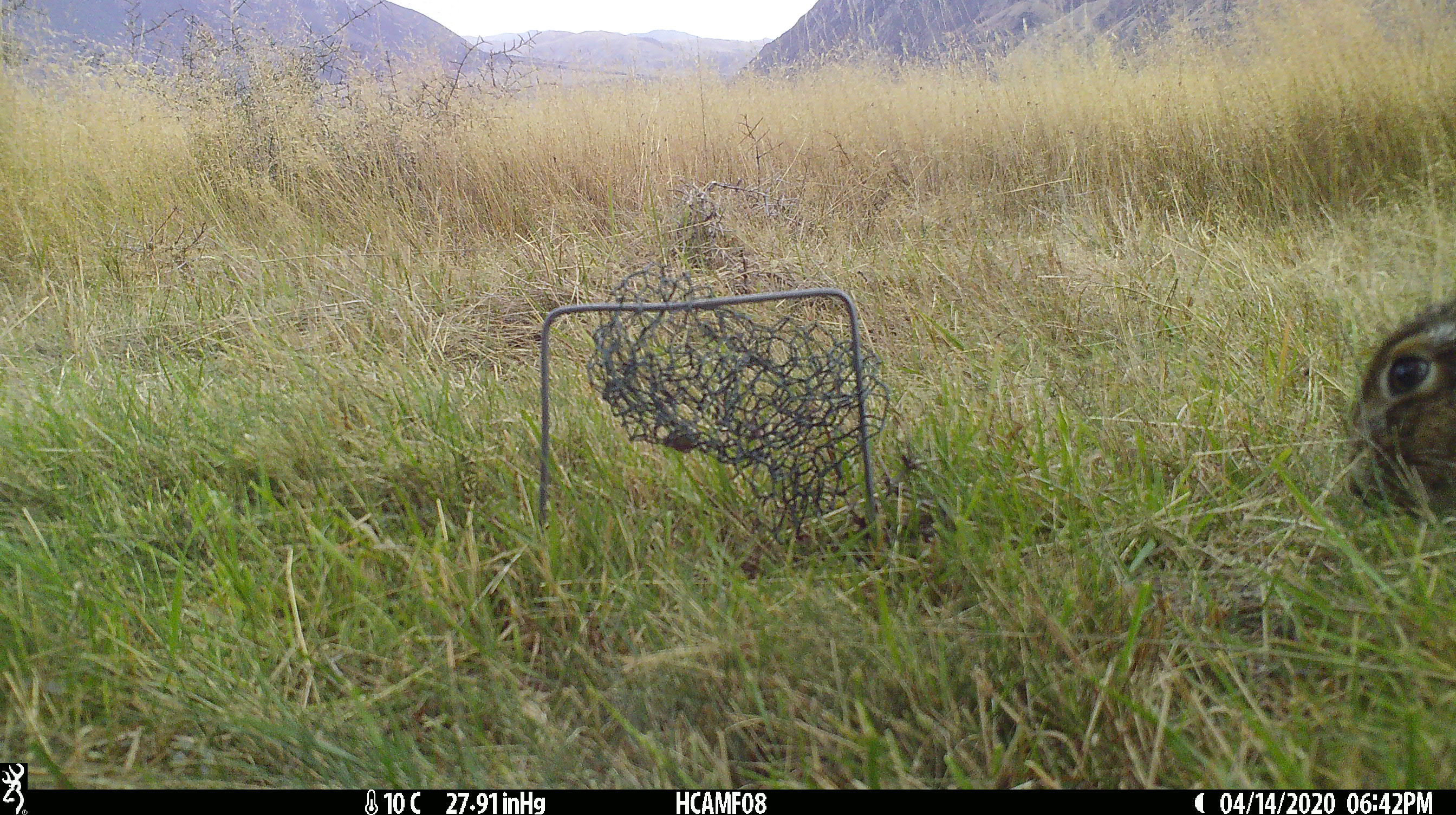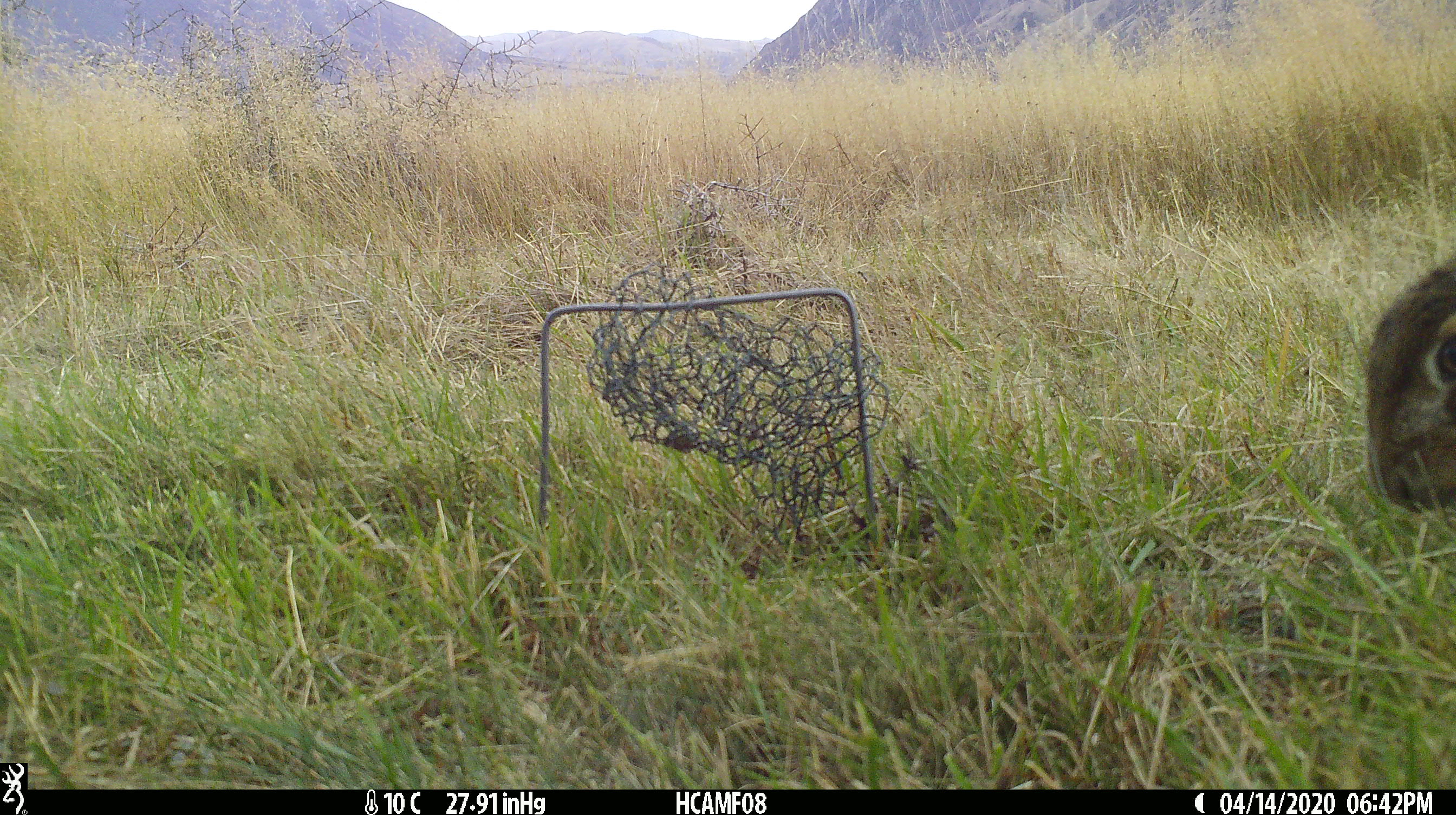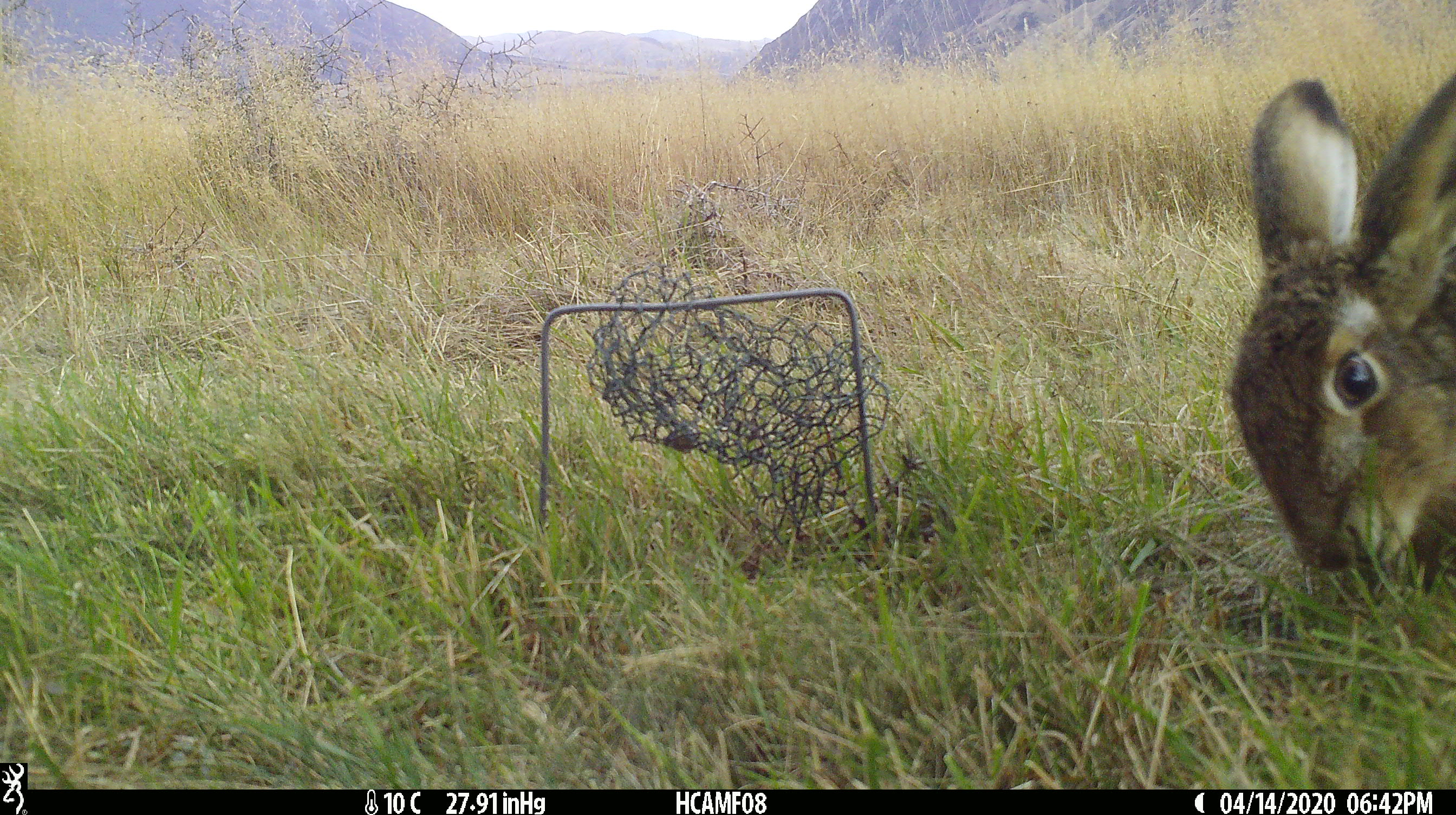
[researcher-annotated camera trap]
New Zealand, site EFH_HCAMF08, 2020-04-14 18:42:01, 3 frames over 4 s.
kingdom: Animalia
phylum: Chordata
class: Mammalia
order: Lagomorpha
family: Leporidae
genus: Lepus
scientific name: Lepus europaeus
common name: brown hare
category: hare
Hare (brown hare) (Lepus europaeus).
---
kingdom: Animalia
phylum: Chordata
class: Mammalia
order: Lagomorpha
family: Leporidae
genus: Oryctolagus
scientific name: Oryctolagus cuniculus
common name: european rabbit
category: rabbit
Rabbit (european rabbit) (Oryctolagus cuniculus).